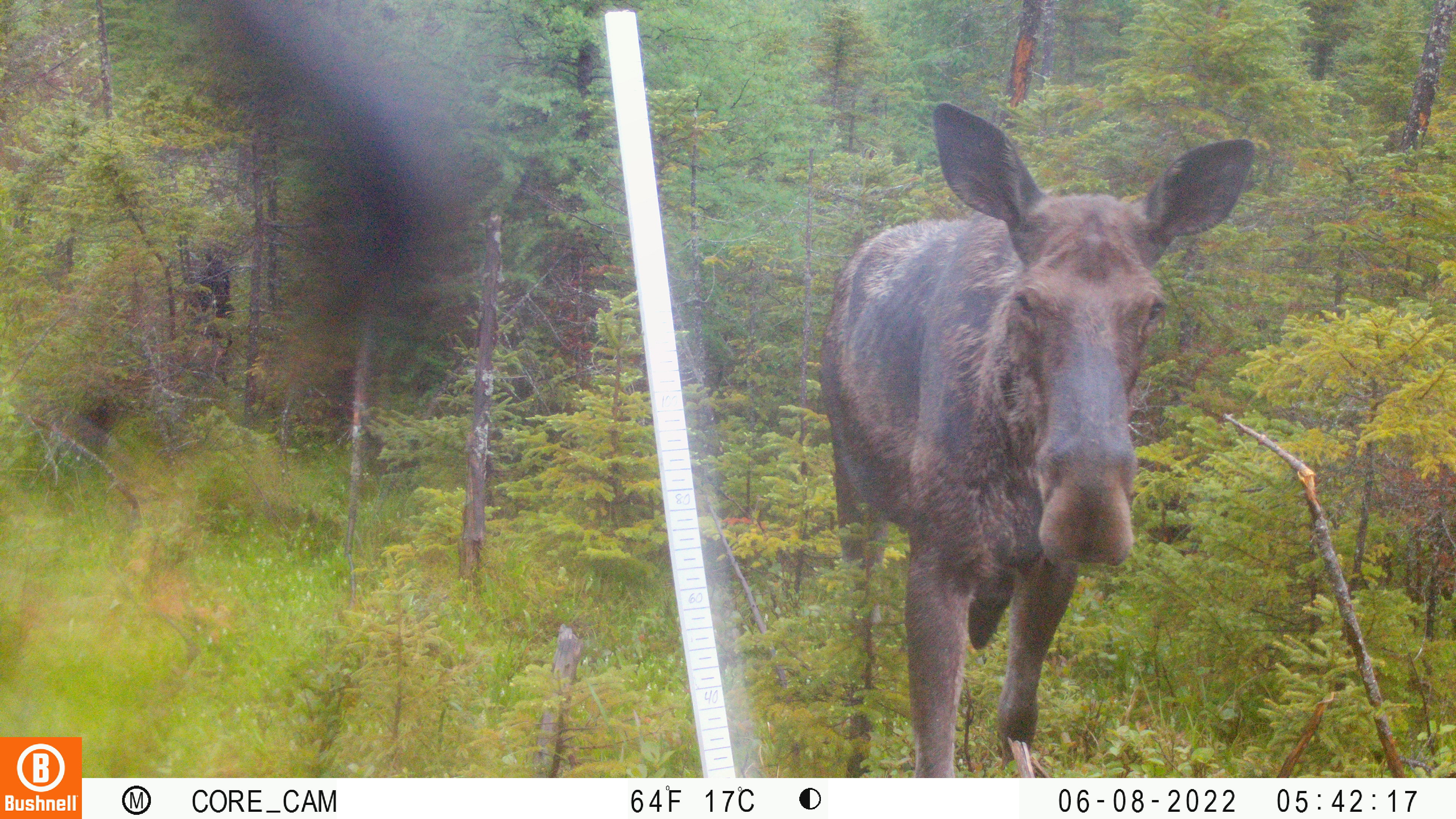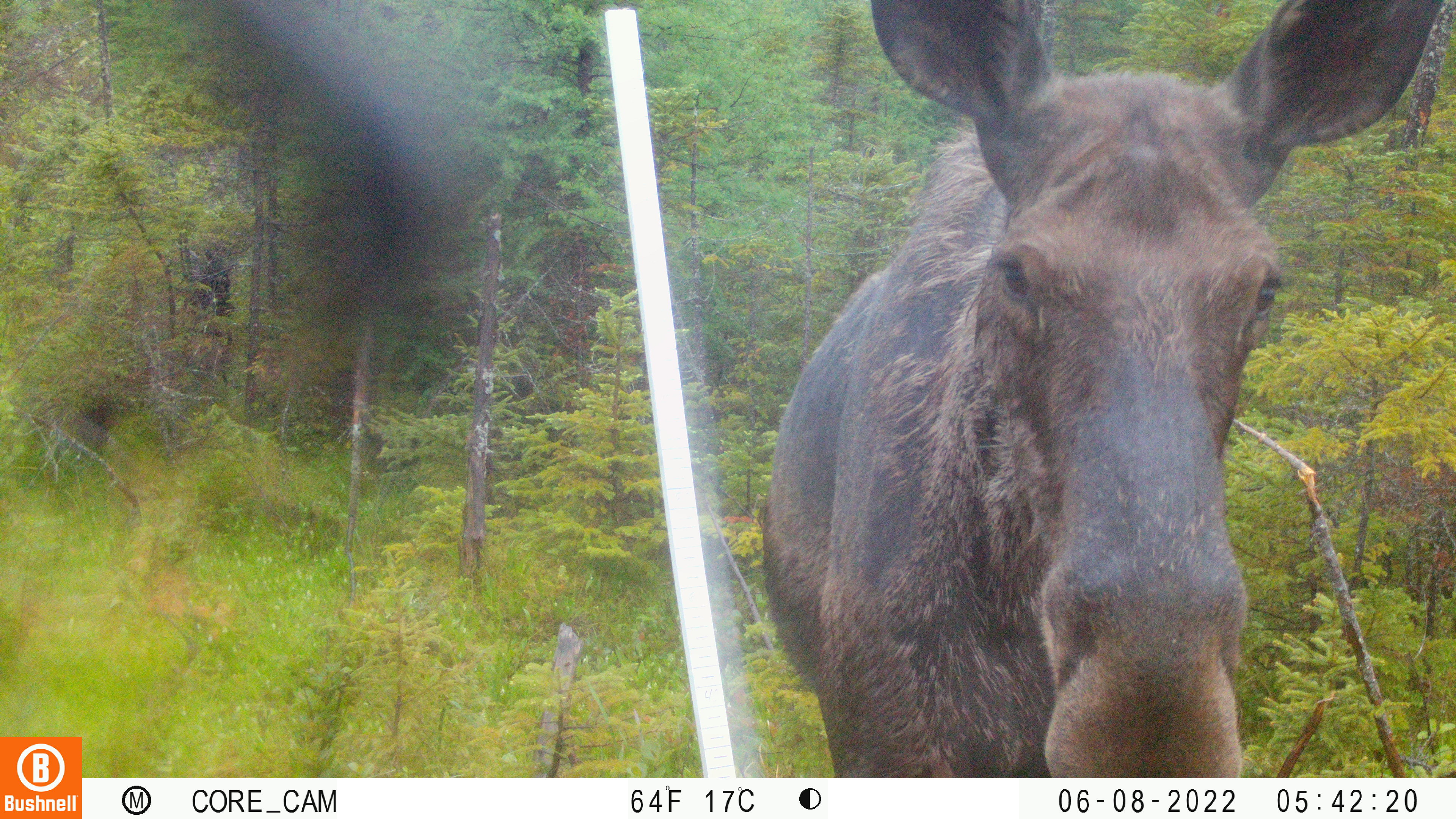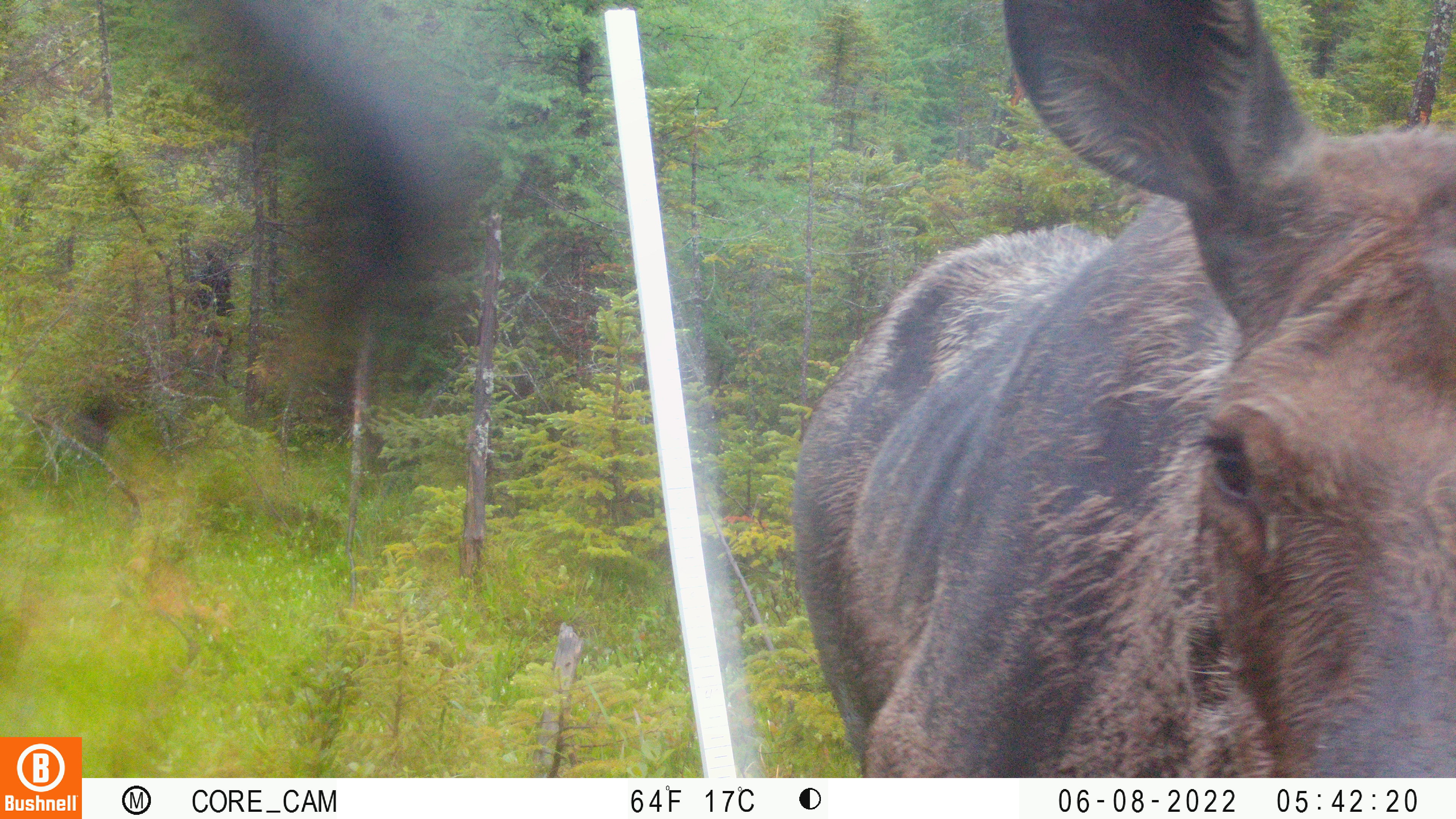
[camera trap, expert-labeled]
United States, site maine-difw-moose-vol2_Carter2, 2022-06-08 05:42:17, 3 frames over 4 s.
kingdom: Animalia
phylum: Chordata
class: Mammalia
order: Artiodactyla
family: Cervidae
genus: Alces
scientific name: Alces alces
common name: moose